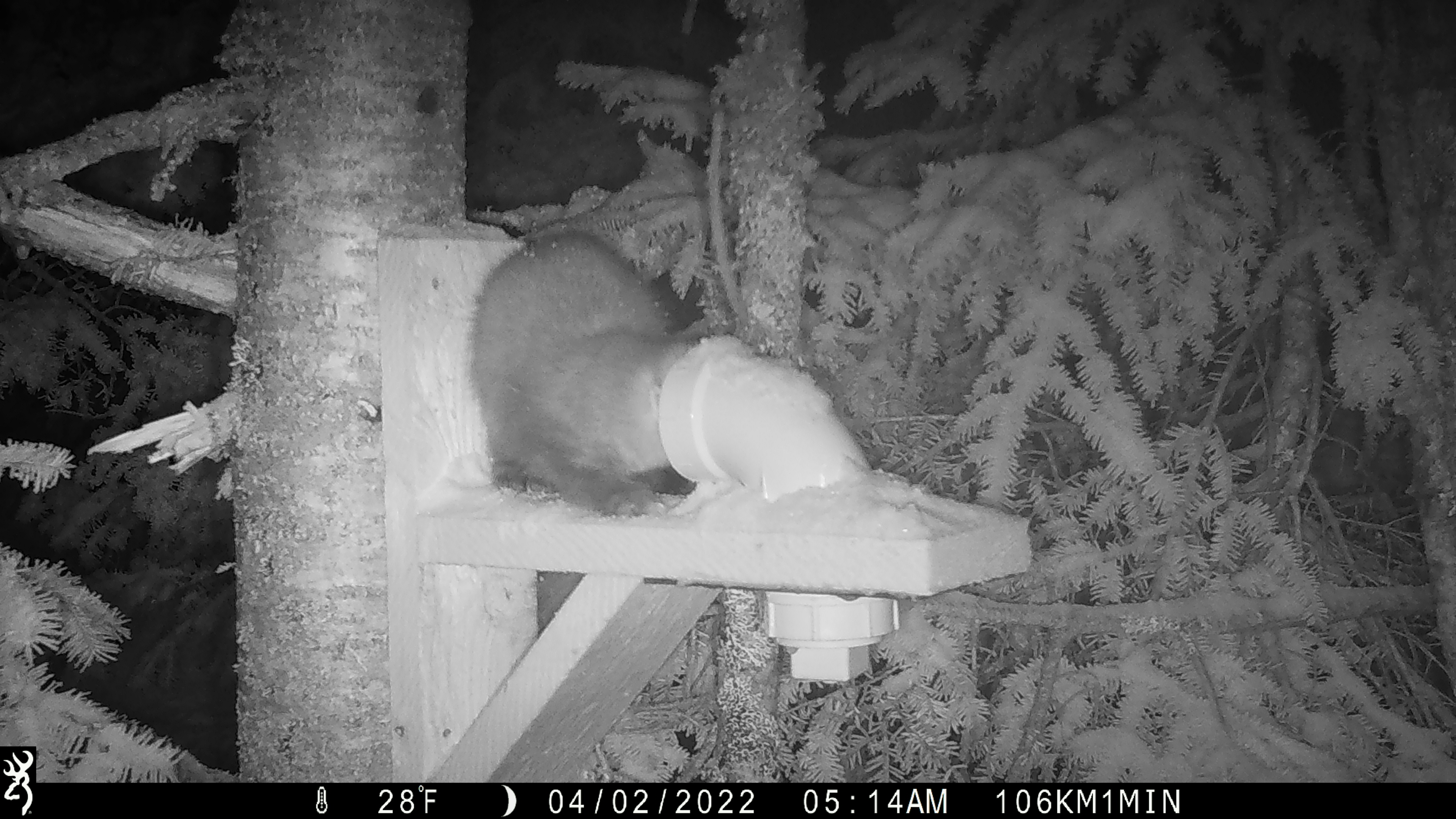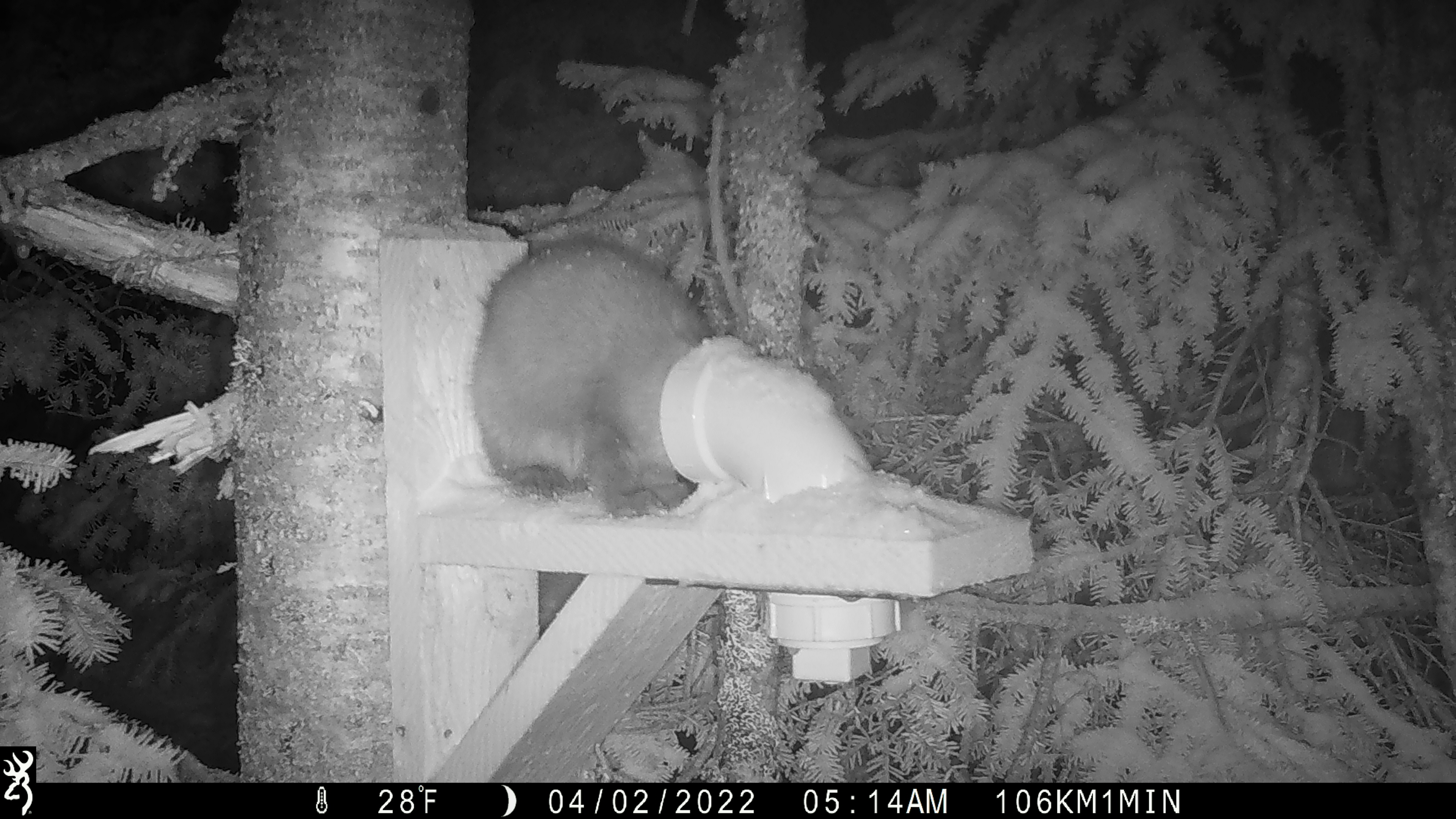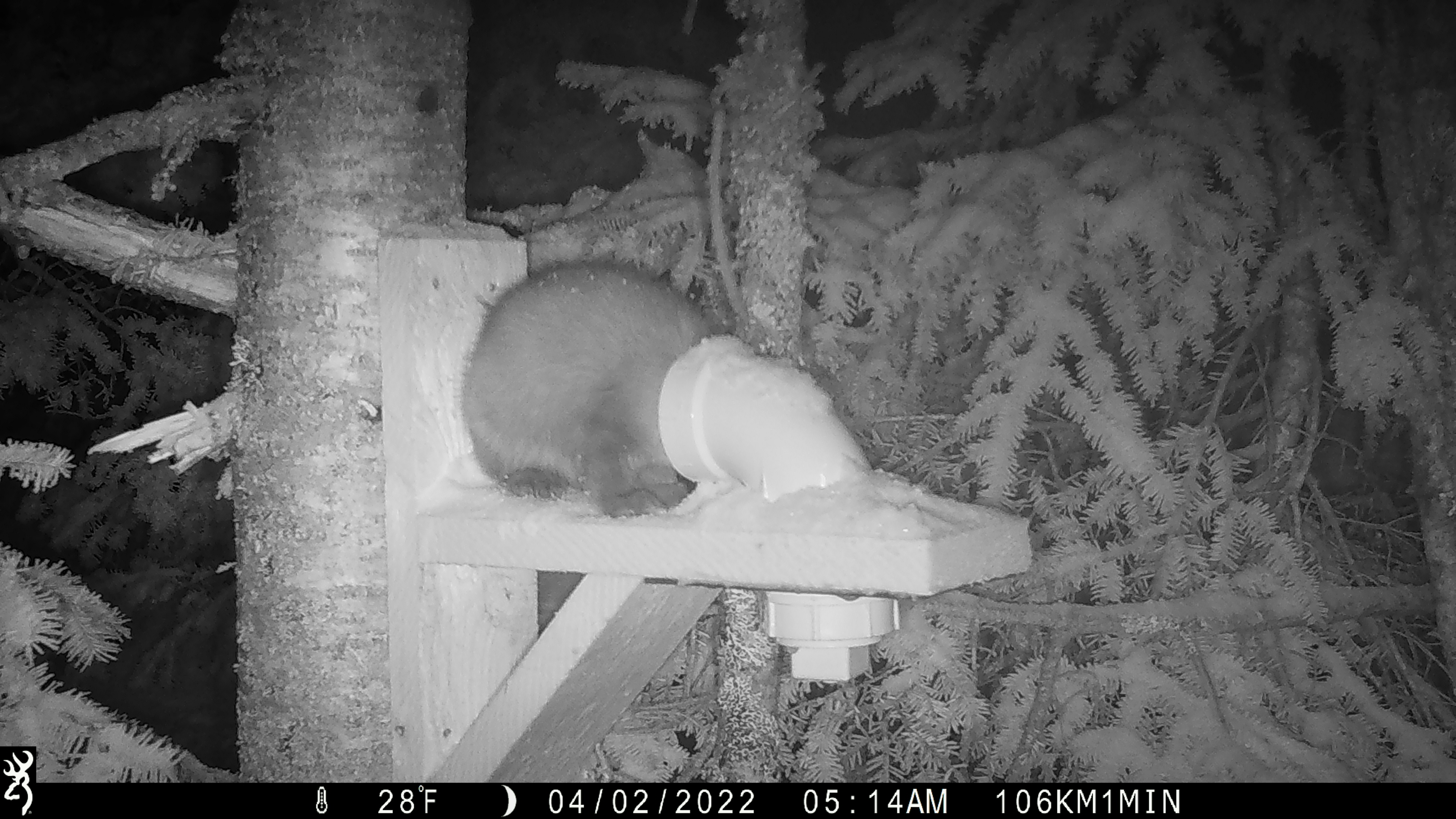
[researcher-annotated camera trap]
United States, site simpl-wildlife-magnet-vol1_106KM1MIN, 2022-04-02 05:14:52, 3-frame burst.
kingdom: Animalia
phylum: Chordata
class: Mammalia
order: Carnivora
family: Mustelidae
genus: Martes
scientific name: Martes americana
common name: american marten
American marten (Martes americana).